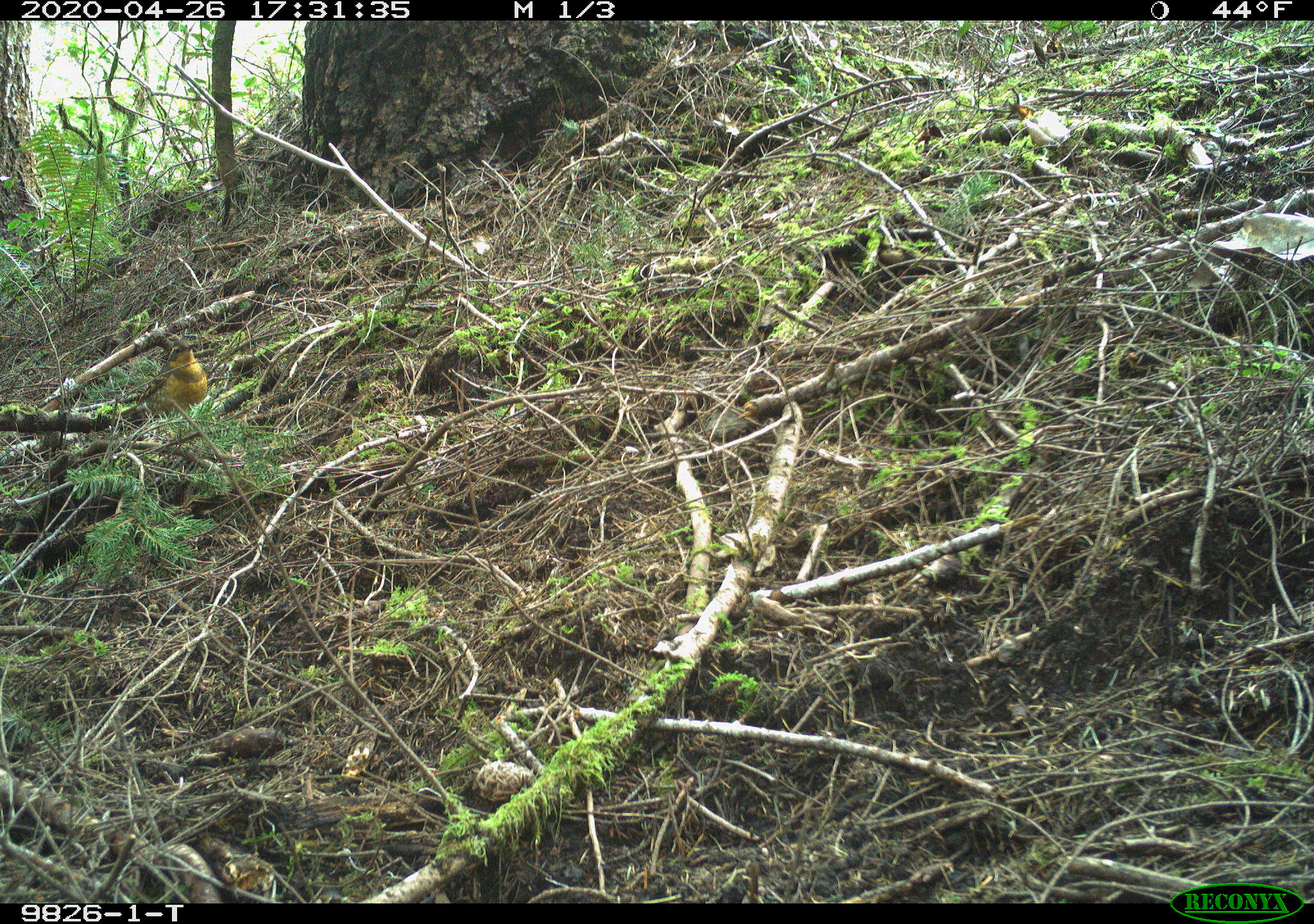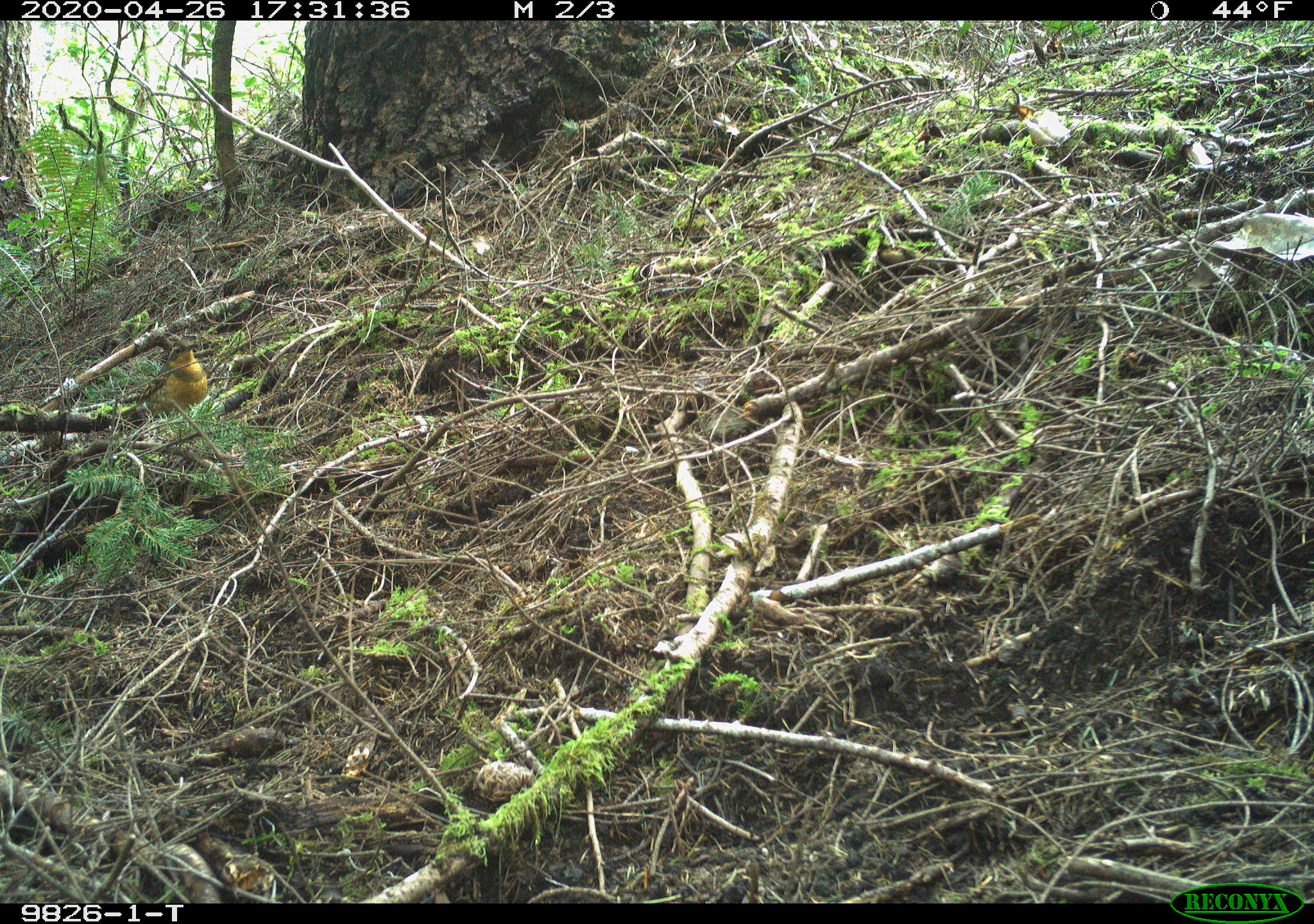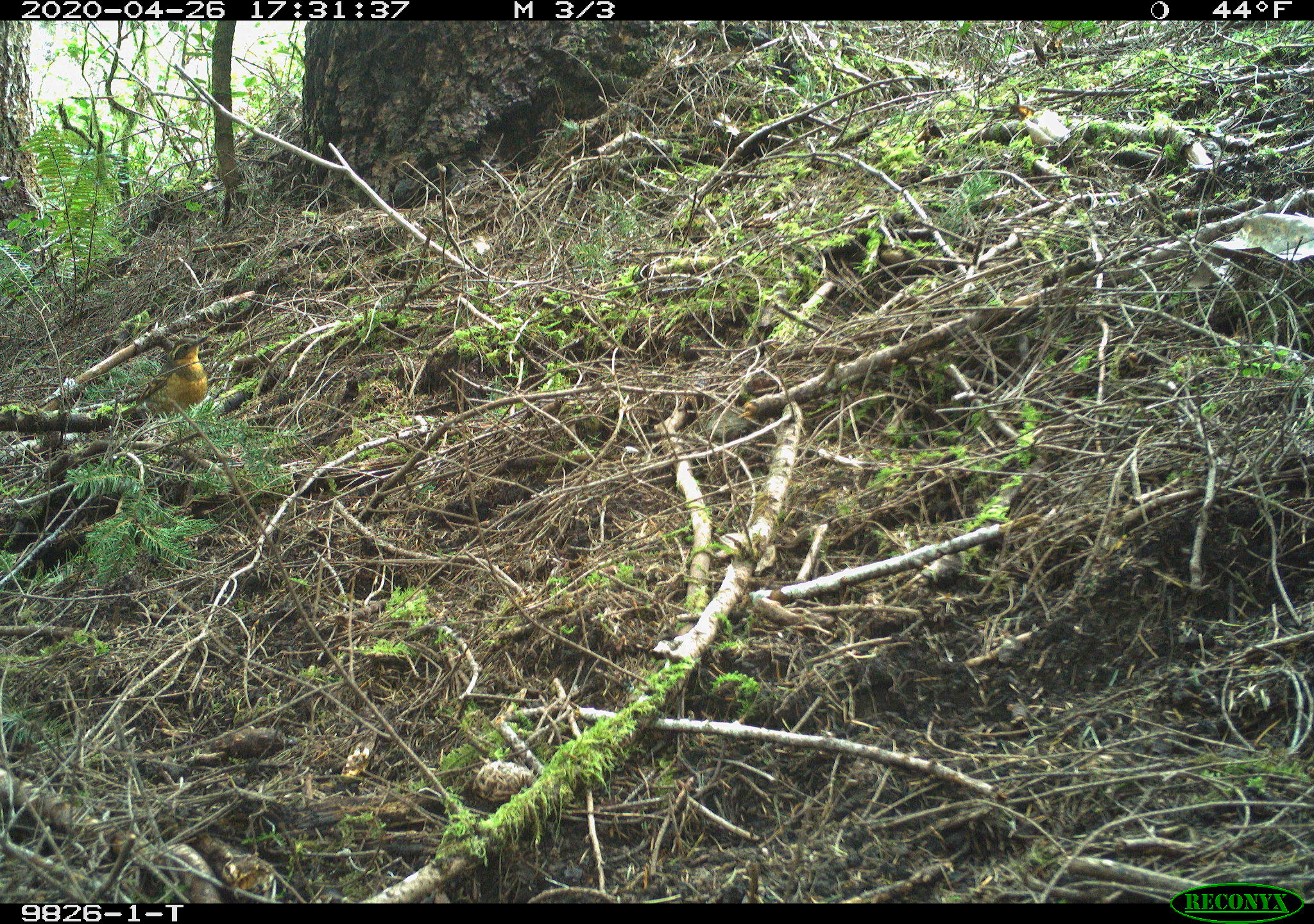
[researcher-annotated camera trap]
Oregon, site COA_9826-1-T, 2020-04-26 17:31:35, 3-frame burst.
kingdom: Animalia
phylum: Chordata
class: Aves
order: Passeriformes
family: Turdidae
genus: Ixoreus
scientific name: Ixoreus naevius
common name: varied thrush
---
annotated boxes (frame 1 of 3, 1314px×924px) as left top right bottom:
varied thrush: 125 339 214 416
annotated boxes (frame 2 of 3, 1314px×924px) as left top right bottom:
varied thrush: 124 339 214 411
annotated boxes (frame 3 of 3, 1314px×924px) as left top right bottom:
varied thrush: 124 336 211 411